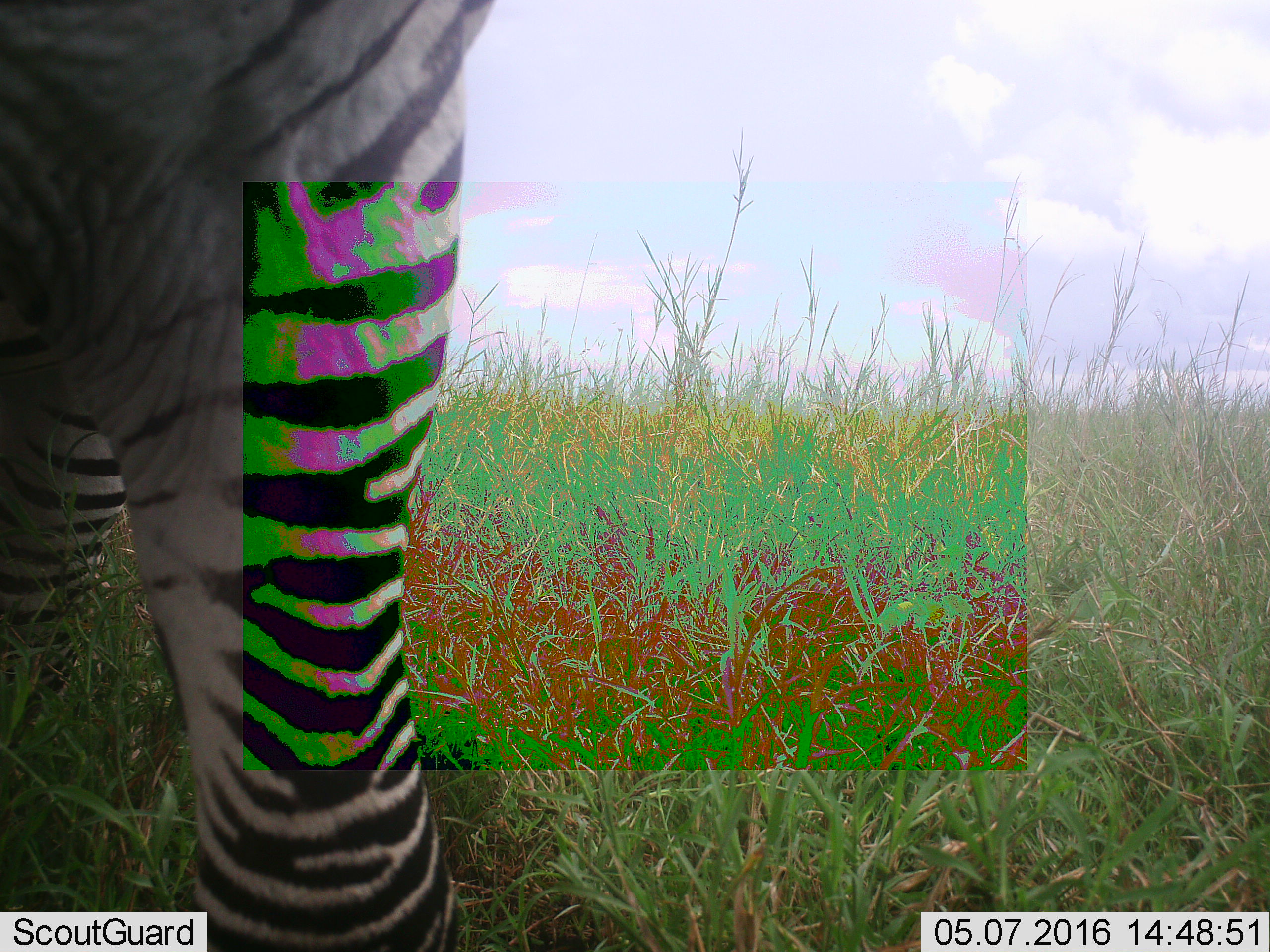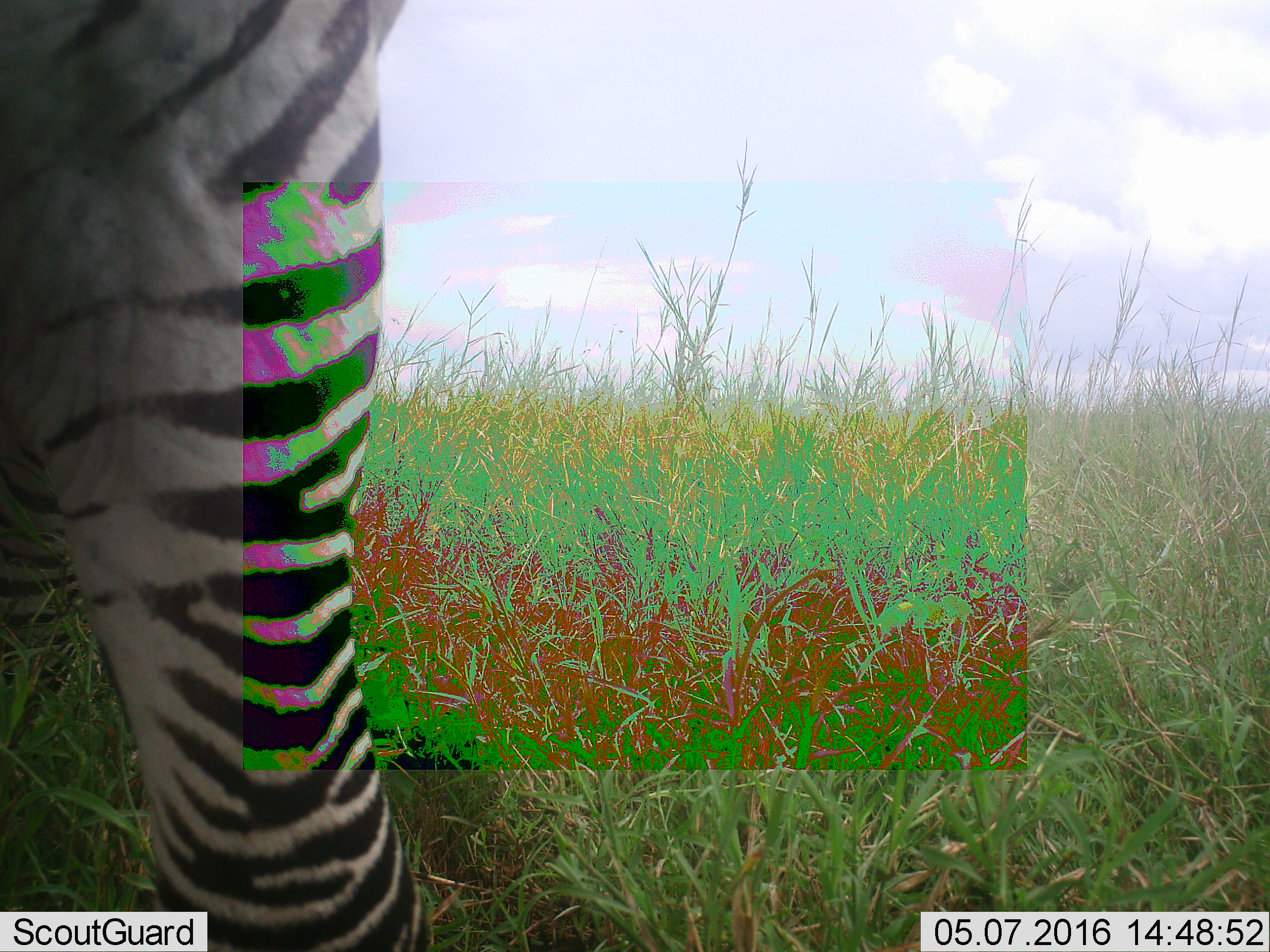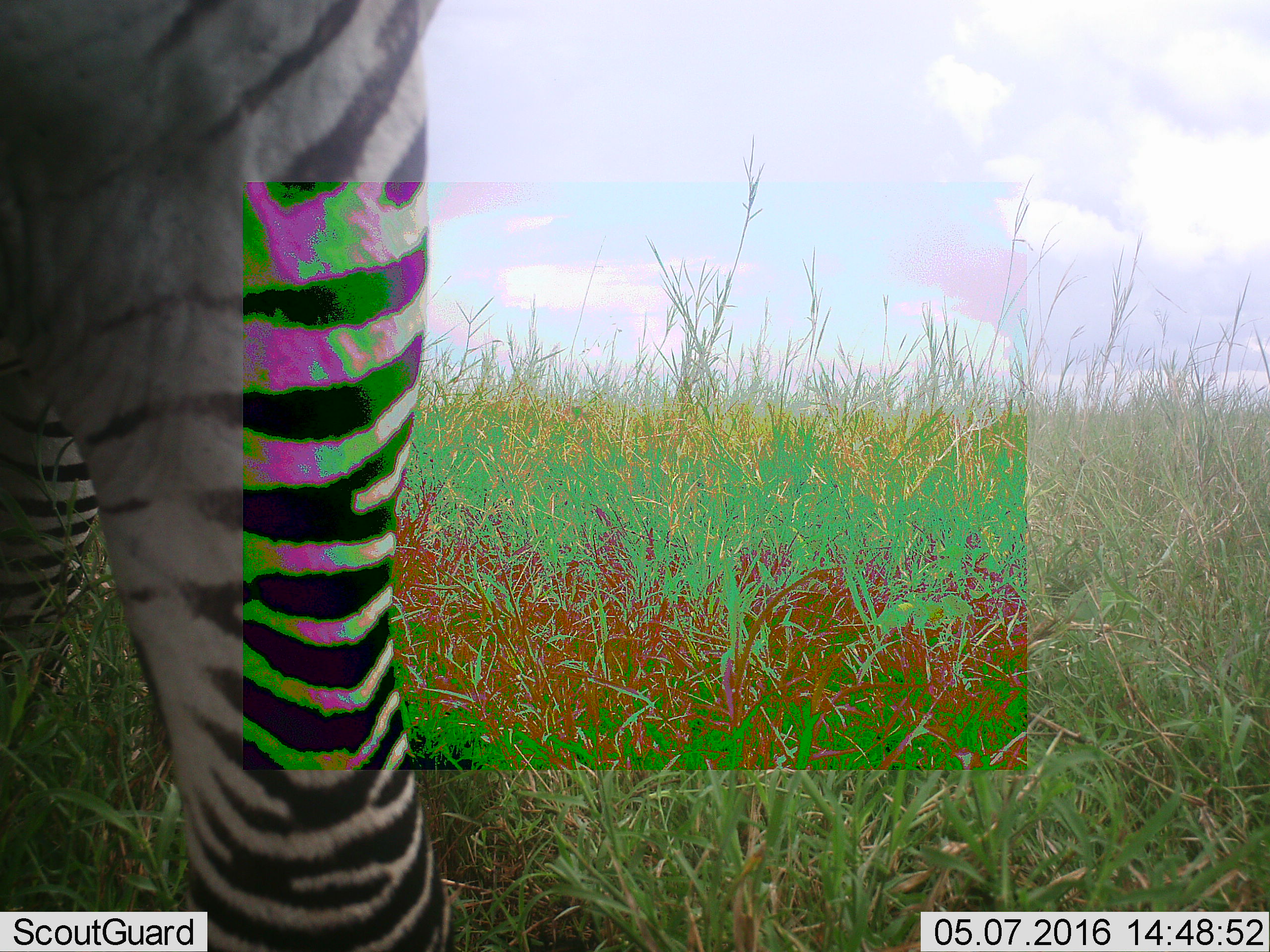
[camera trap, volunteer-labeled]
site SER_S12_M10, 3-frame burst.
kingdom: Animalia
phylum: Chordata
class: Mammalia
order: Perissodactyla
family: Equidae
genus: Equus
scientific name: Equus quagga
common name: plains zebra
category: zebraplains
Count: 1.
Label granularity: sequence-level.